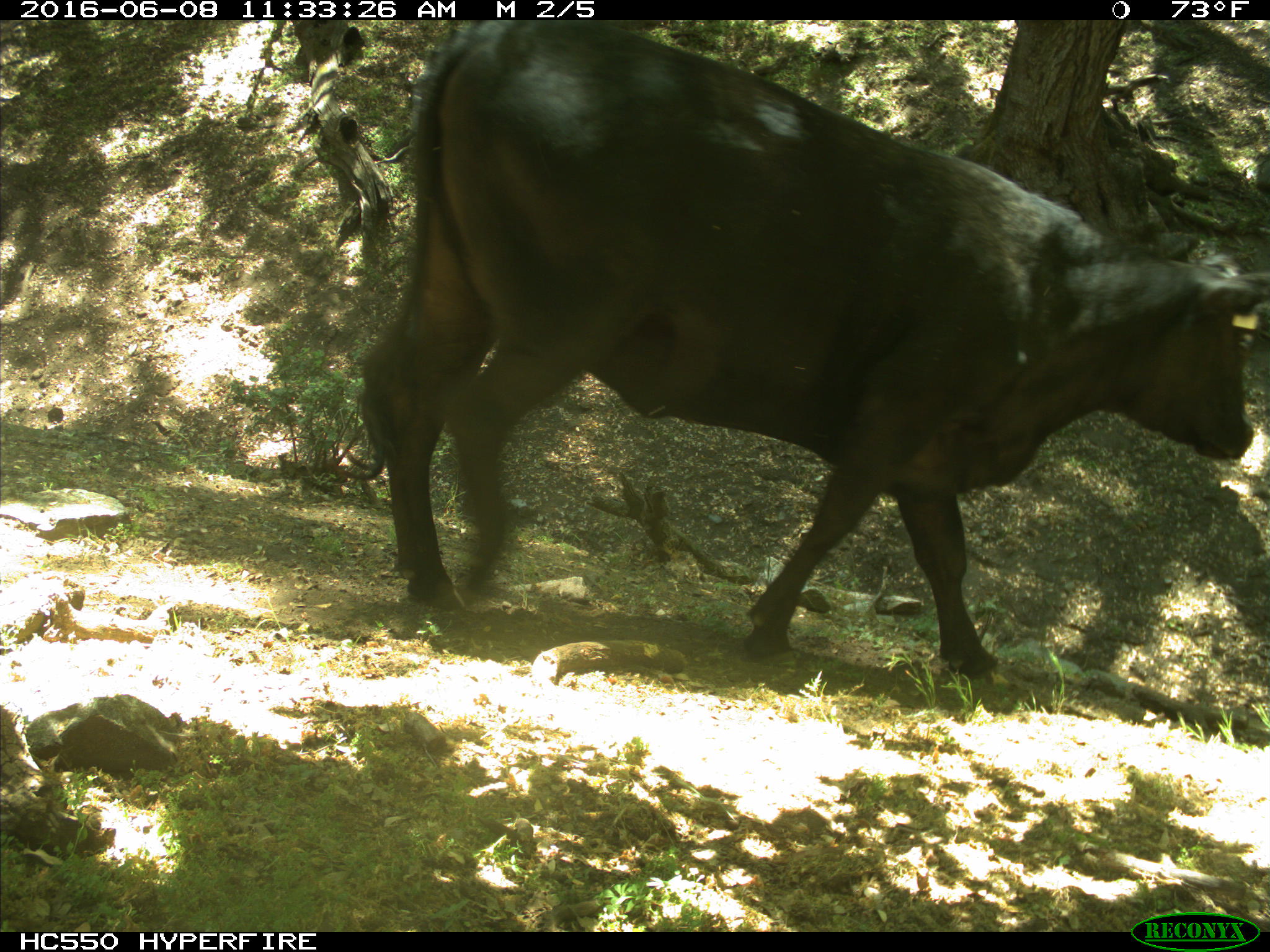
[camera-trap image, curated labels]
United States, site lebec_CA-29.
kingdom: Animalia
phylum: Chordata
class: Mammalia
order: Artiodactyla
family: Bovidae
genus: Bos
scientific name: Bos taurus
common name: domestic cow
Bos taurus (domestic cow).